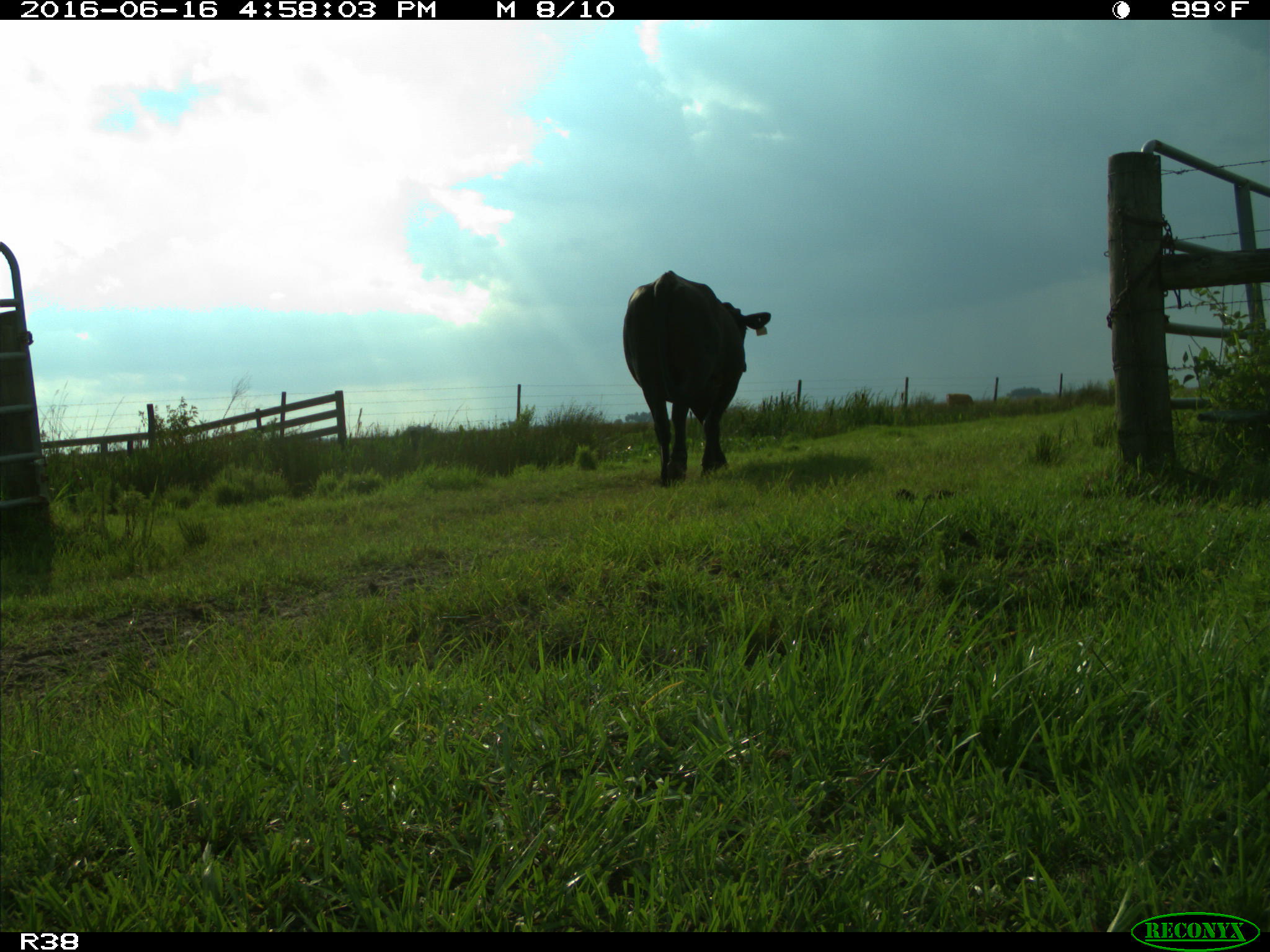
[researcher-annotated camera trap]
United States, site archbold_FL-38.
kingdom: Animalia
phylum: Chordata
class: Mammalia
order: Artiodactyla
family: Bovidae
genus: Bos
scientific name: Bos taurus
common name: domestic cow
Bos taurus (domestic cow).